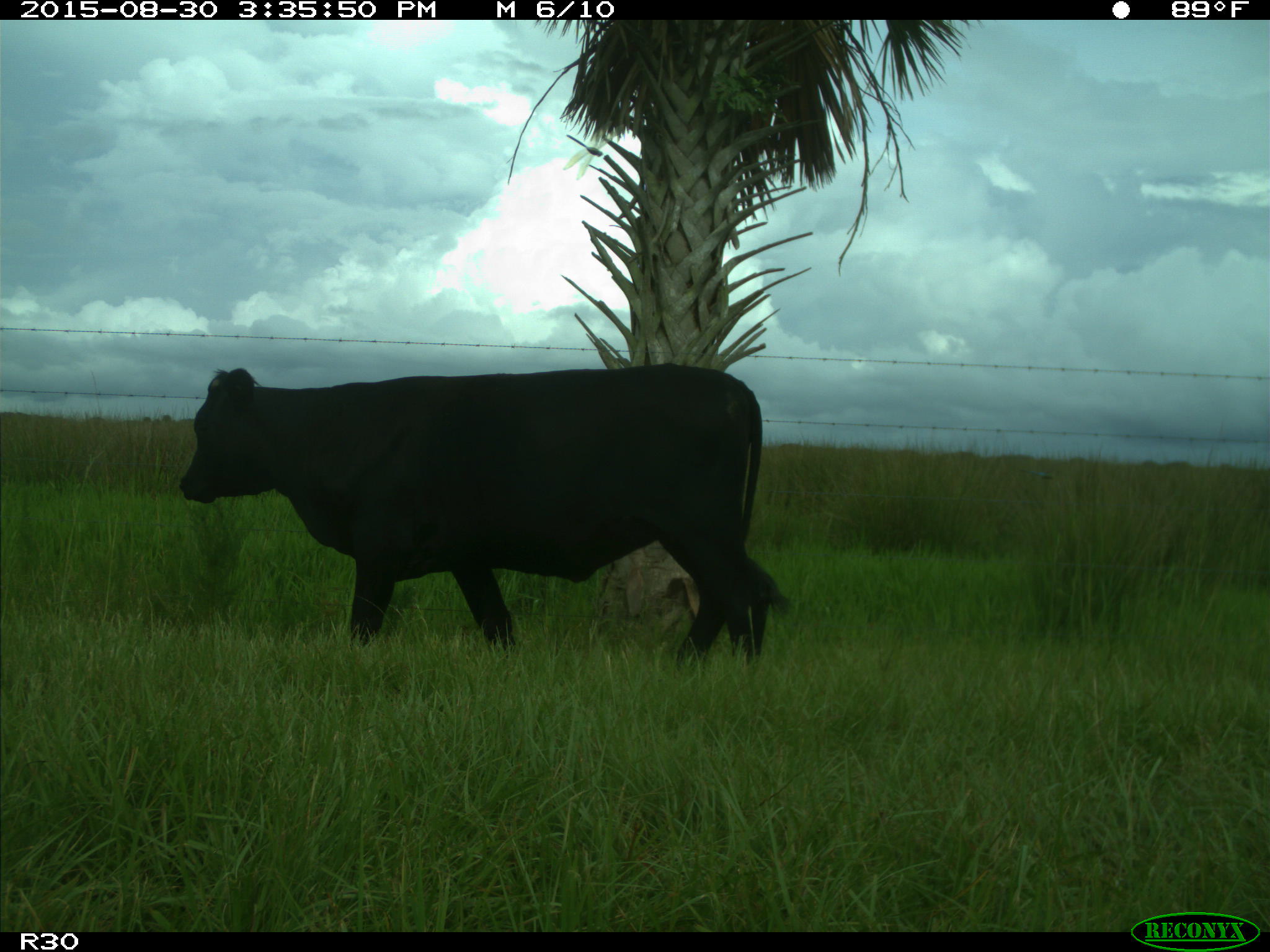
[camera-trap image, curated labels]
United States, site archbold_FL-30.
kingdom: Animalia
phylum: Chordata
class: Mammalia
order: Artiodactyla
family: Bovidae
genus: Bos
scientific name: Bos taurus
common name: domestic cow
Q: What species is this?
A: Bos taurus (domestic cow).